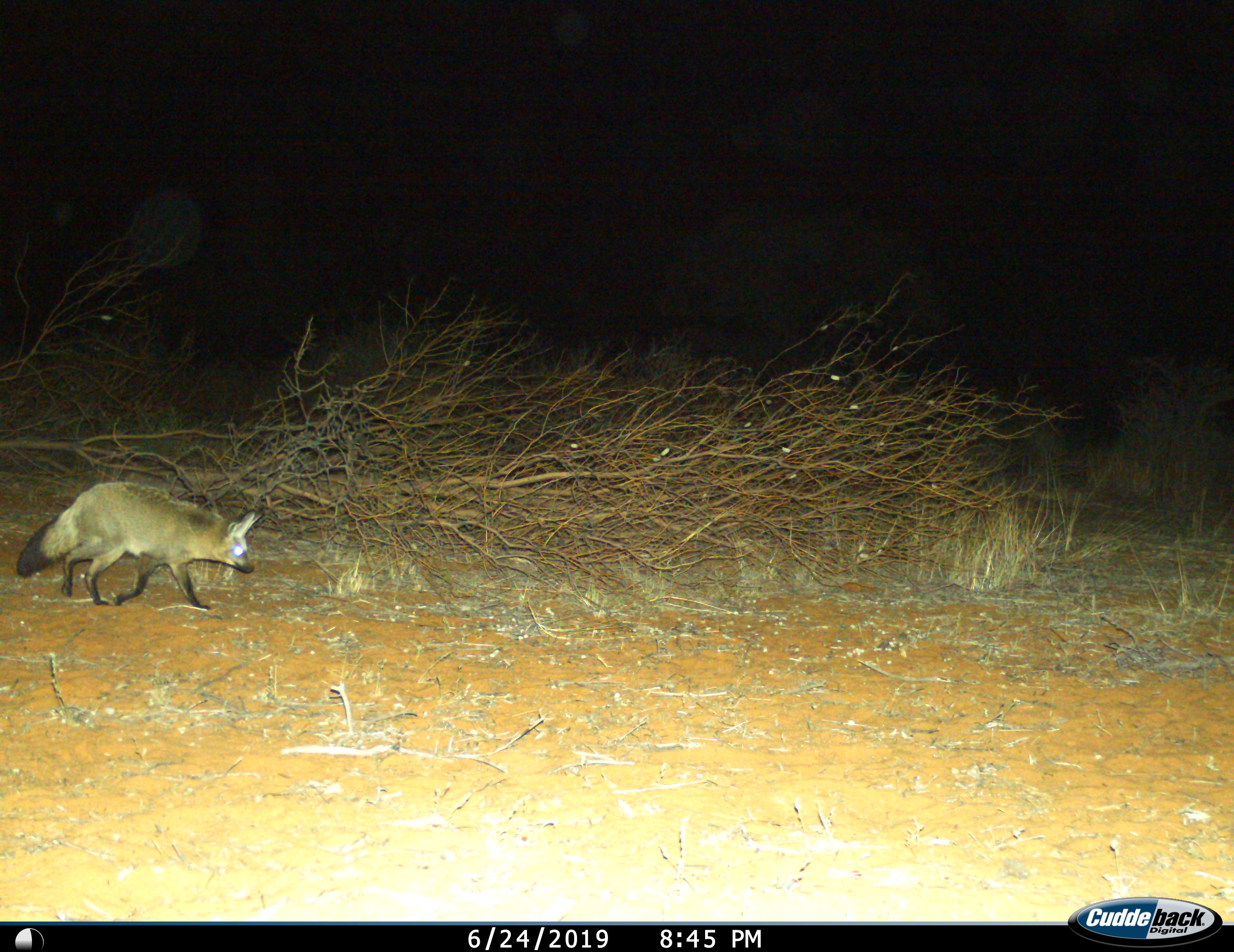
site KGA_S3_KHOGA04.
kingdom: Animalia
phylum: Chordata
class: Mammalia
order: Carnivora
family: Canidae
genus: Otocyon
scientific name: Otocyon megalotis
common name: bat-eared fox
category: foxbateared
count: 1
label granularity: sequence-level